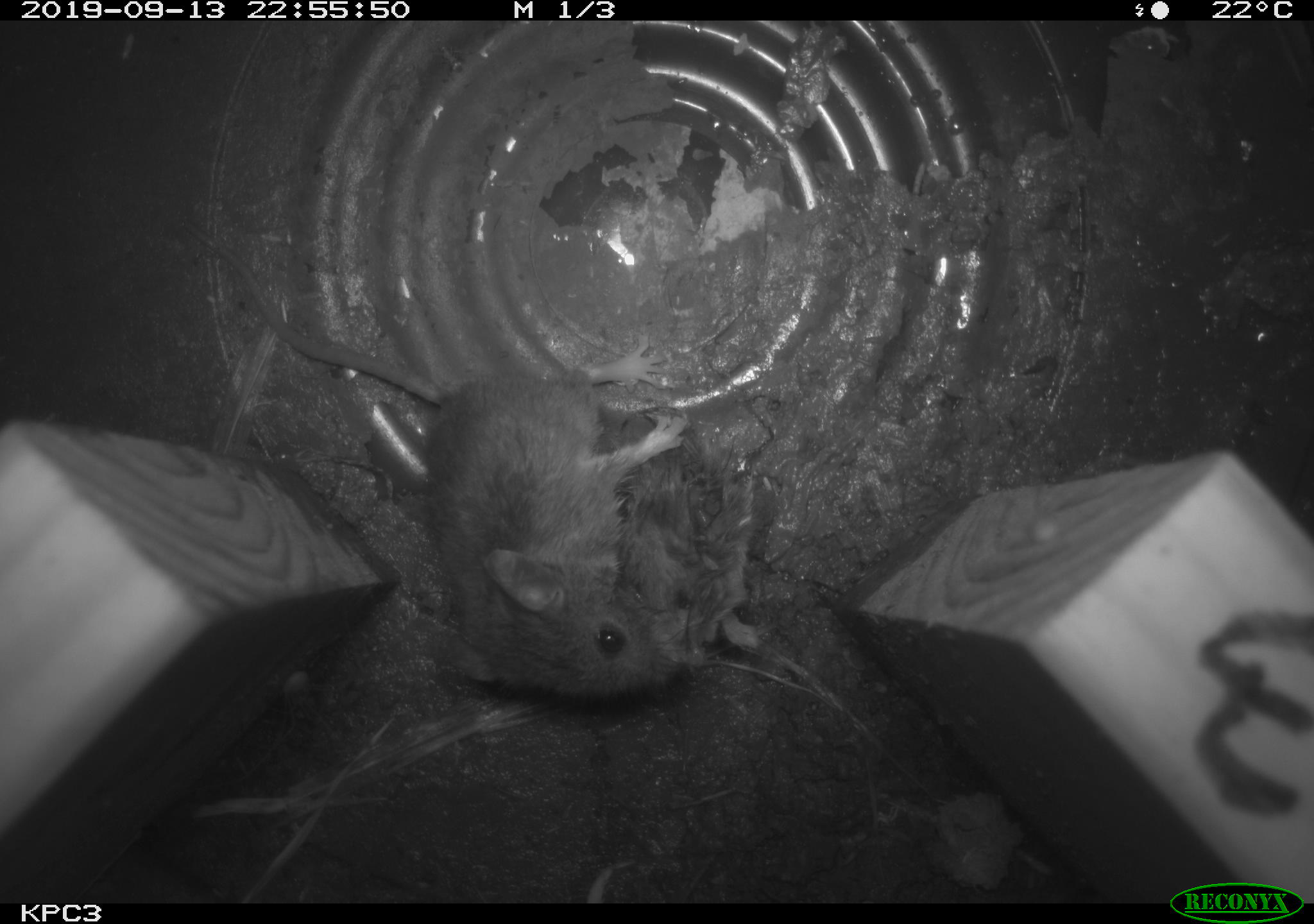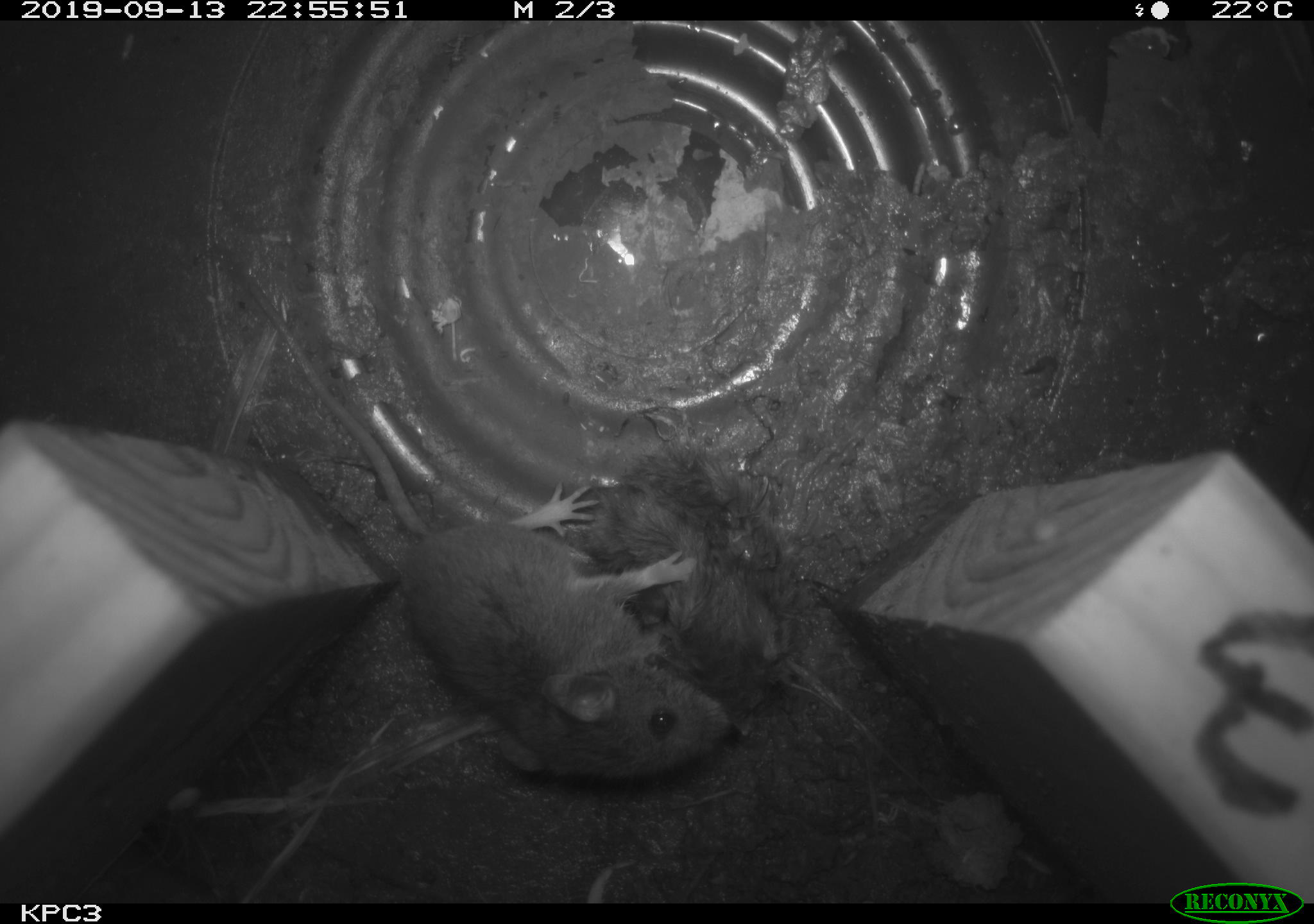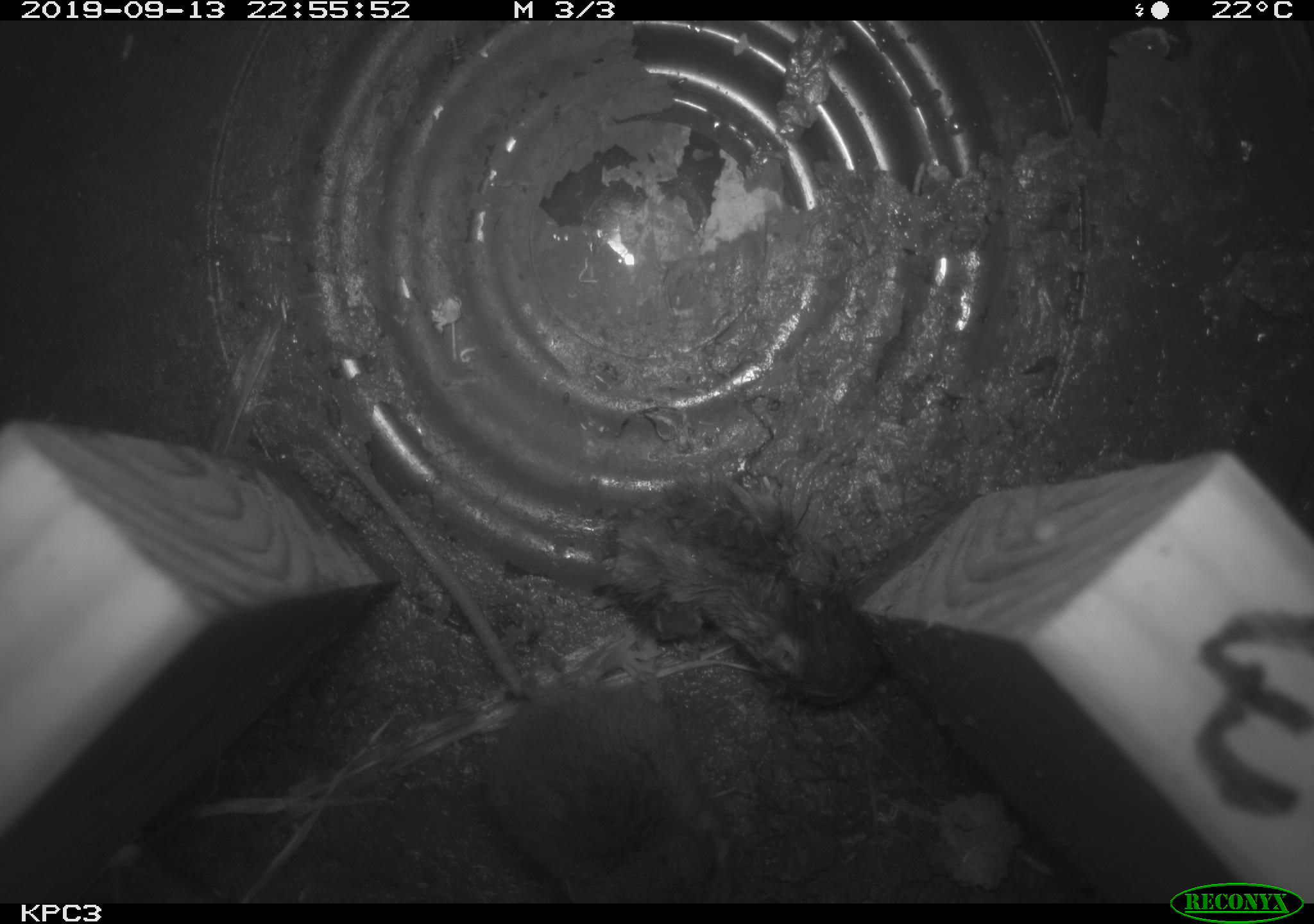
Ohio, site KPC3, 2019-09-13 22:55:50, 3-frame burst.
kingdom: Animalia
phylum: Chordata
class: Mammalia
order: Rodentia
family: Cricetidae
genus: Peromyscus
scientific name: Peromyscus leucopus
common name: white-footed mouse